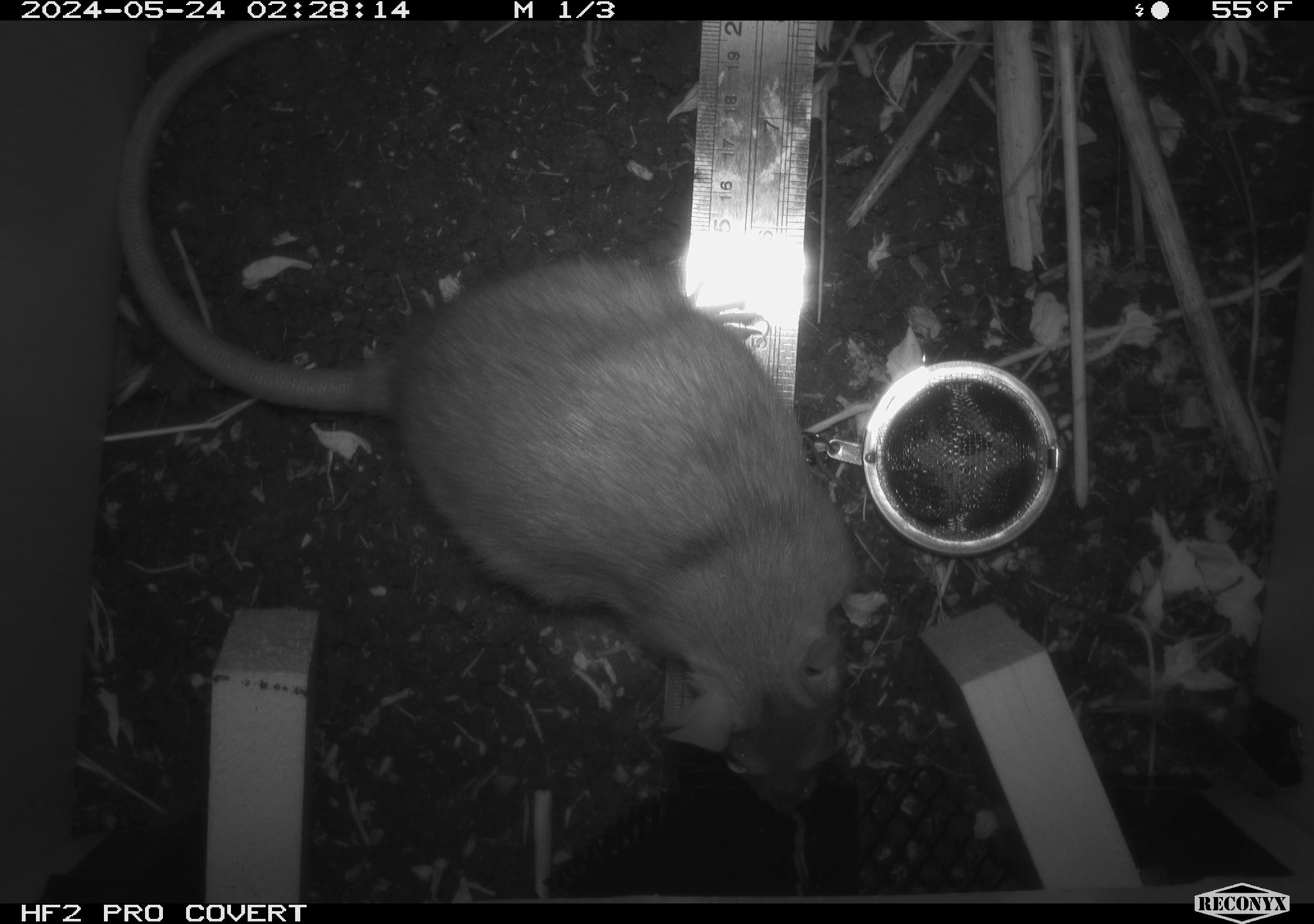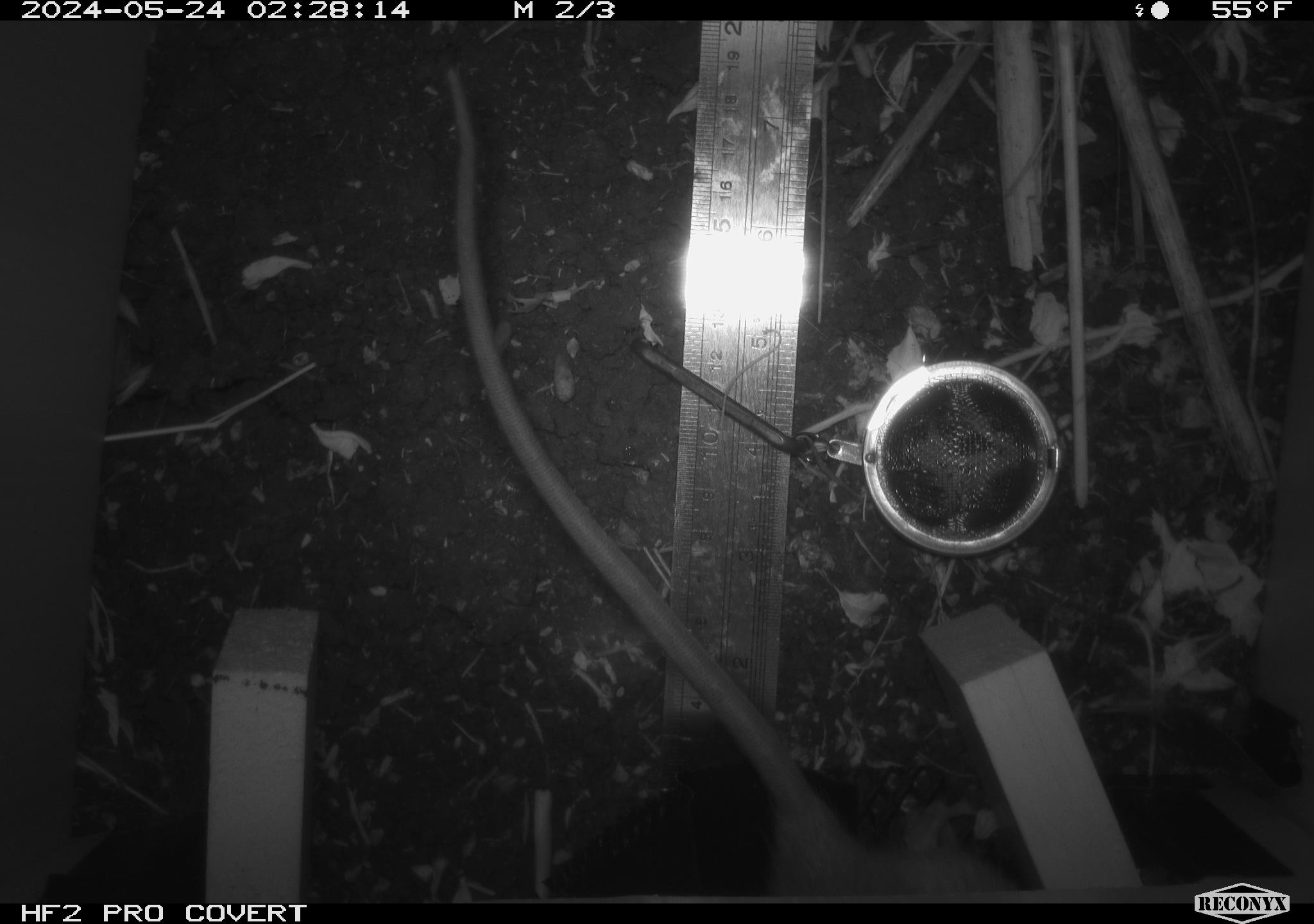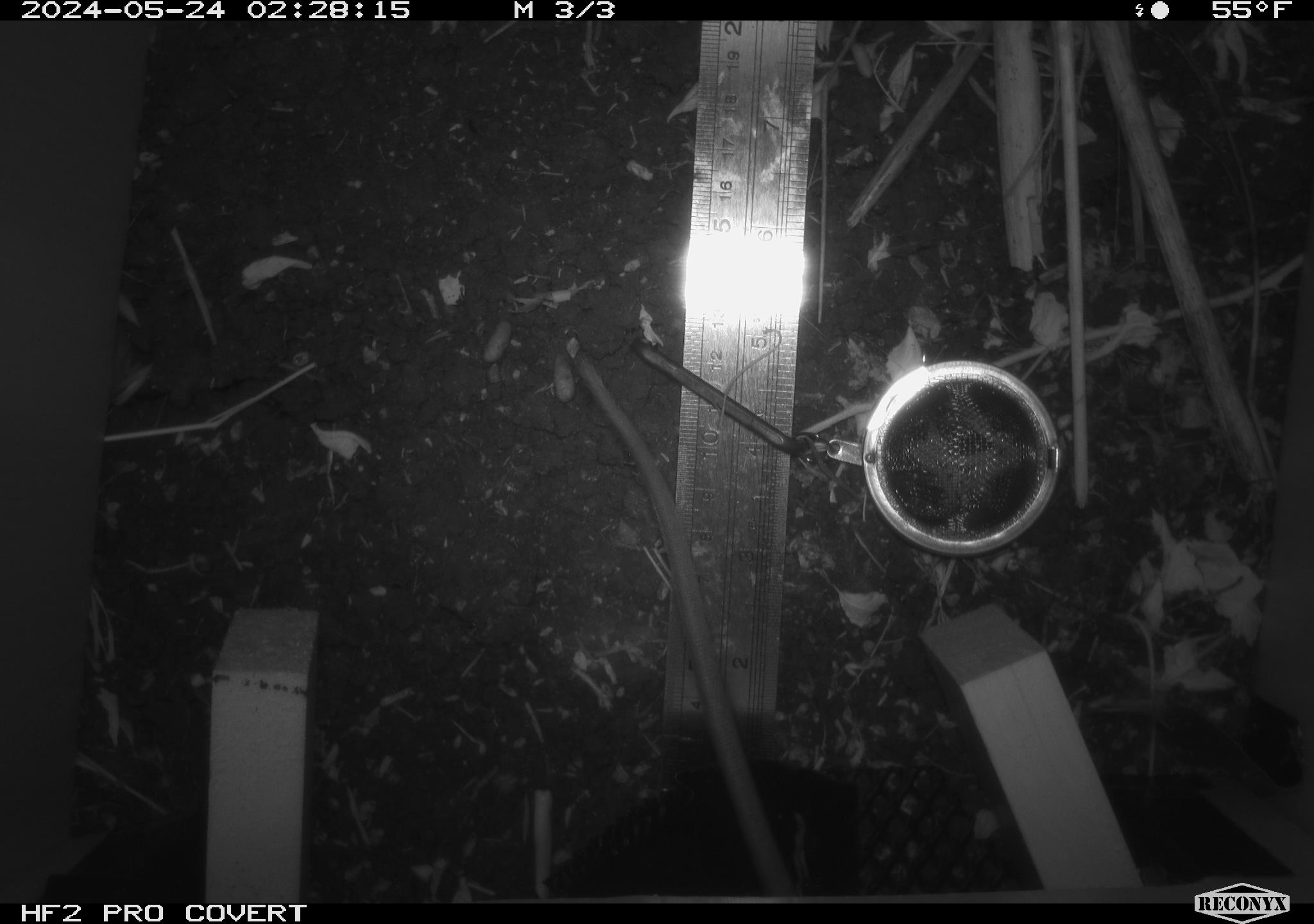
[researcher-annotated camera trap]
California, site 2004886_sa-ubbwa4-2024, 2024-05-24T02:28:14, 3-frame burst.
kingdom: Animalia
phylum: Chordata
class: Mammalia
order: Rodentia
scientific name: Rodentia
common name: woodrat or rat or mouse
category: woodrat or rat or mouse species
Woodrat or rat or mouse species (woodrat or rat or mouse) (Rodentia).